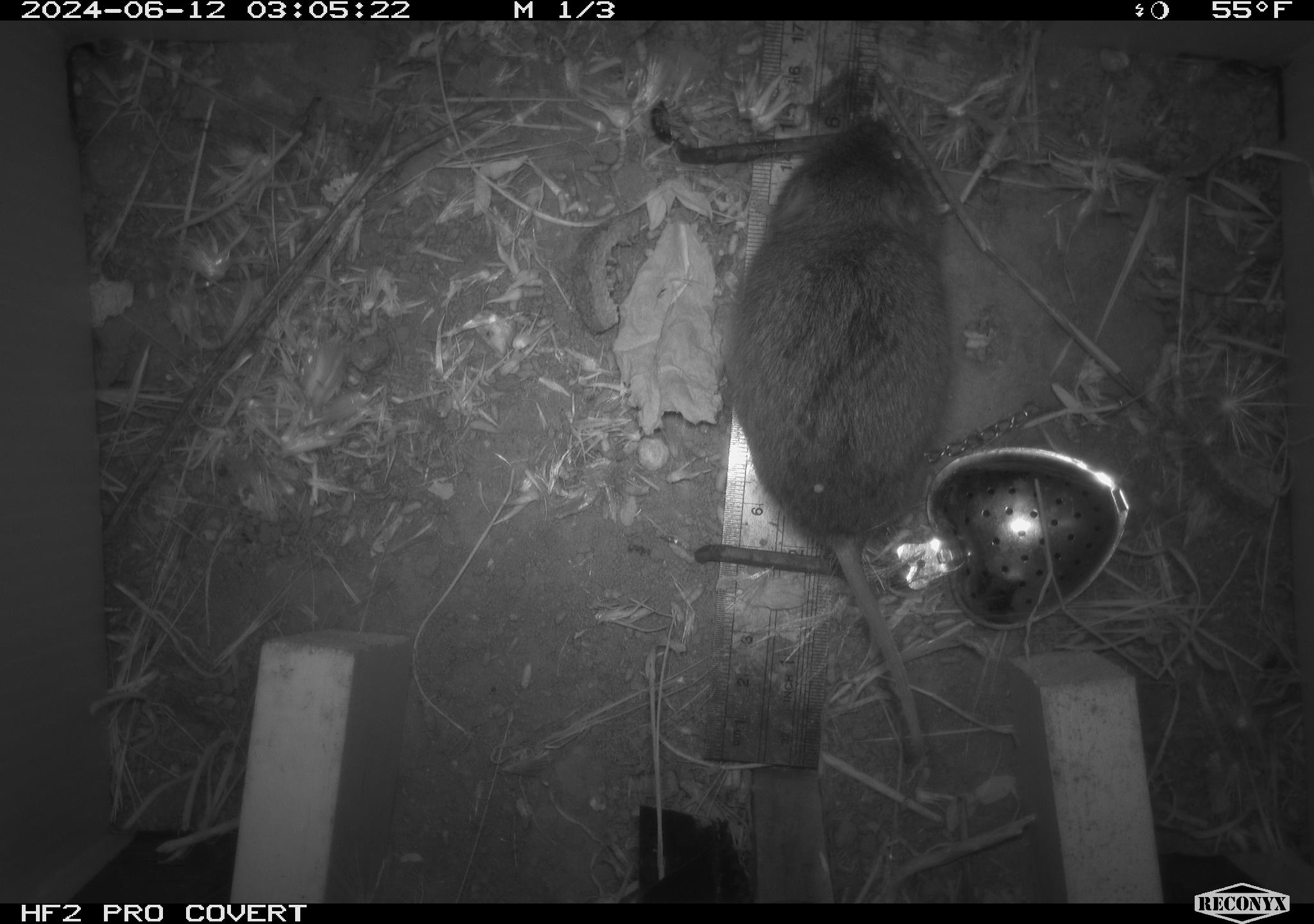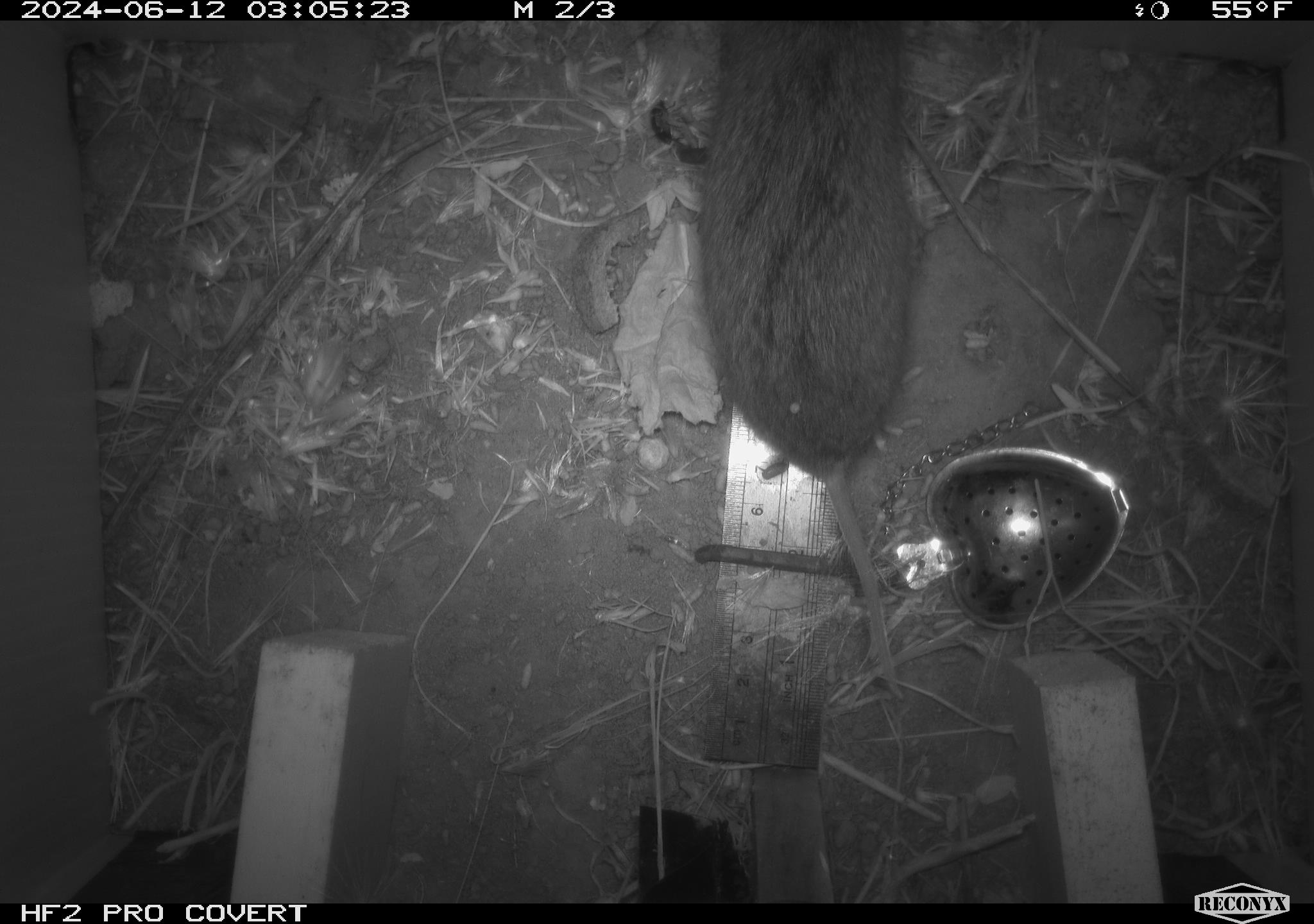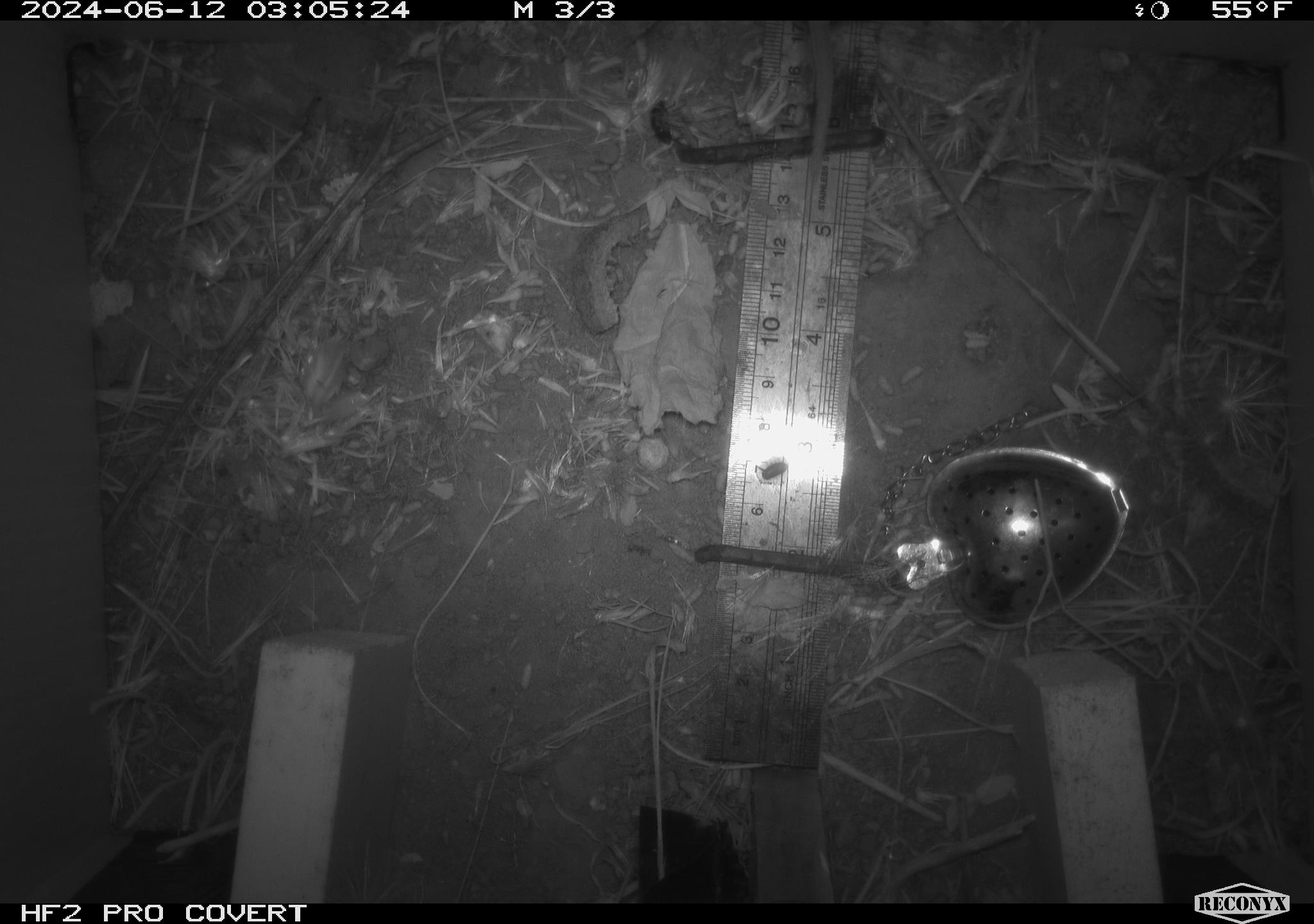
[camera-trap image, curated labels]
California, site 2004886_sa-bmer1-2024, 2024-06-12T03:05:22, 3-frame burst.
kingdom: Animalia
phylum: Chordata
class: Mammalia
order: Rodentia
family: Cricetidae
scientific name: Cricetidae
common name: hamsters, voles, lemmings, and allies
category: cricetidae family